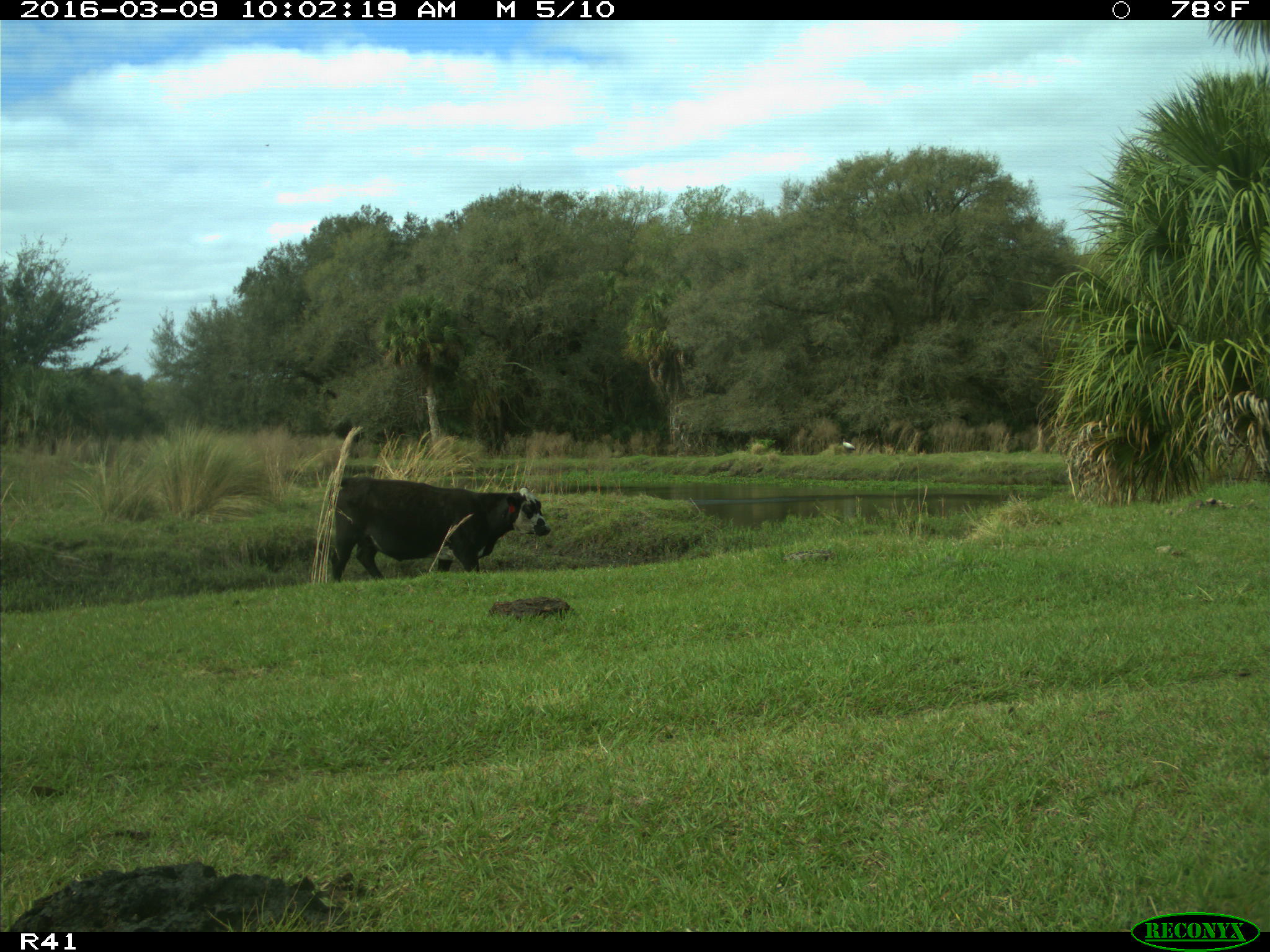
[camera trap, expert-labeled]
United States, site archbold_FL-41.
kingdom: Animalia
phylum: Chordata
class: Mammalia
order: Artiodactyla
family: Bovidae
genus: Bos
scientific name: Bos taurus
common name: domestic cow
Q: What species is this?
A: Bos taurus (domestic cow).